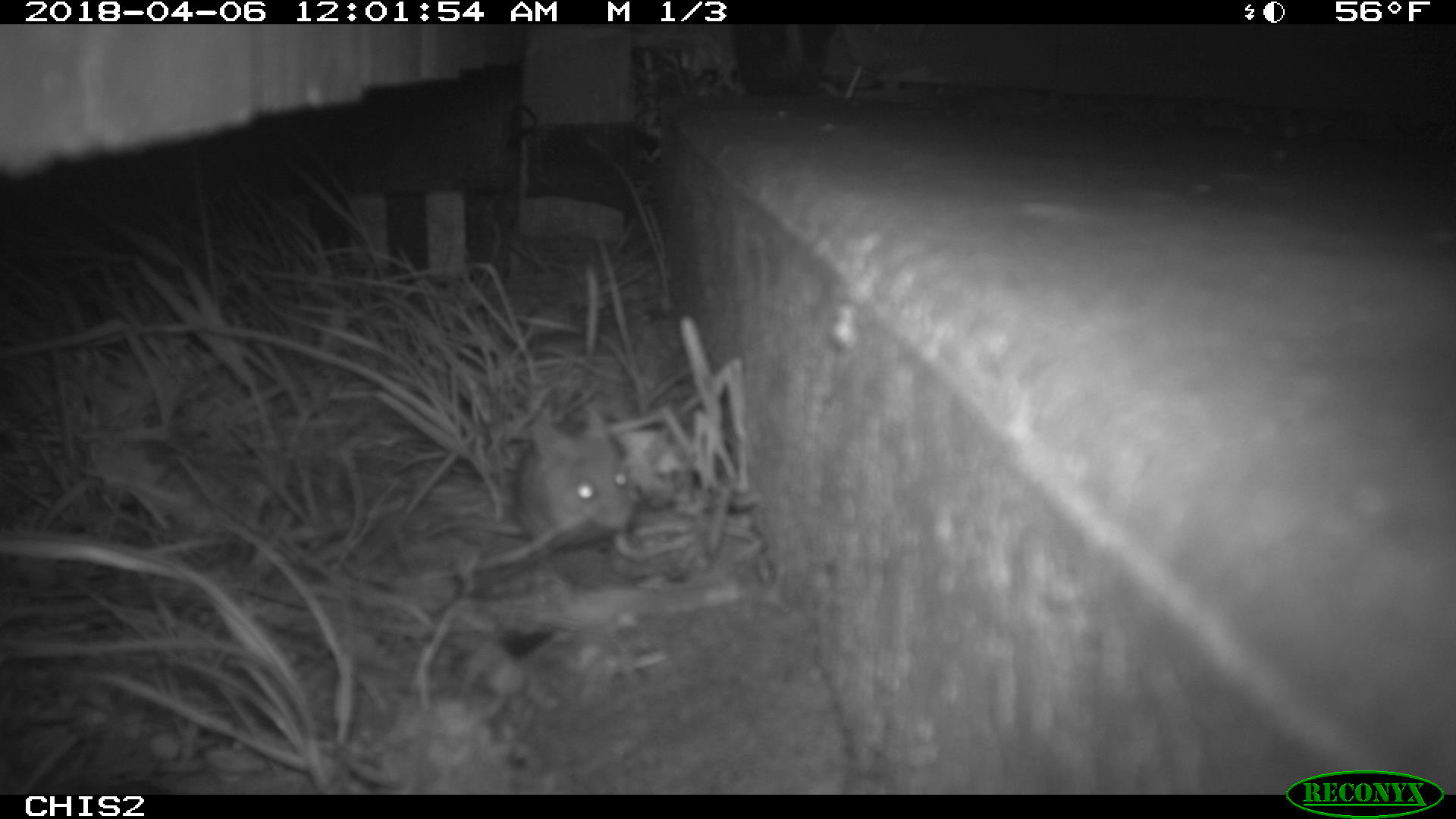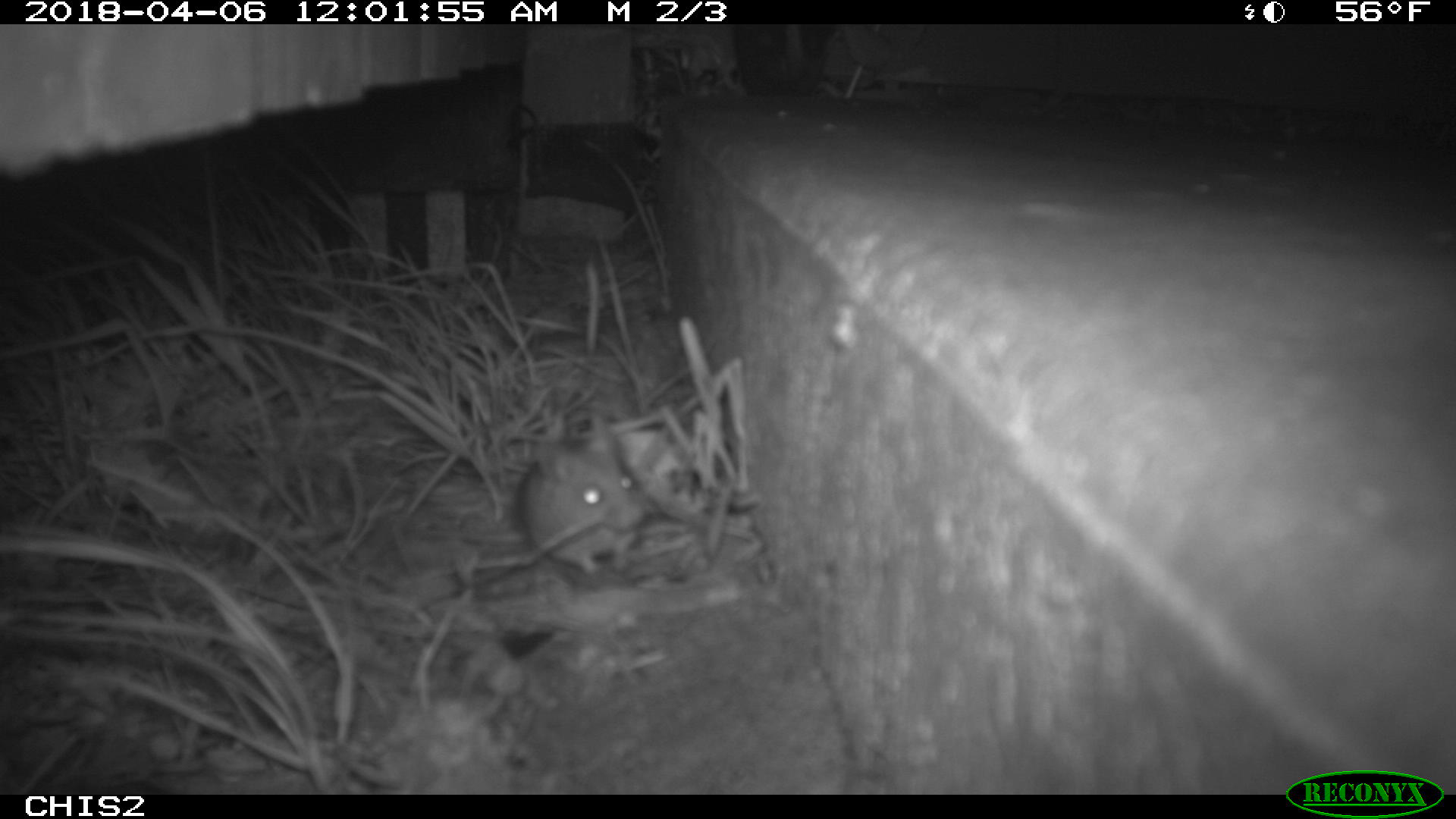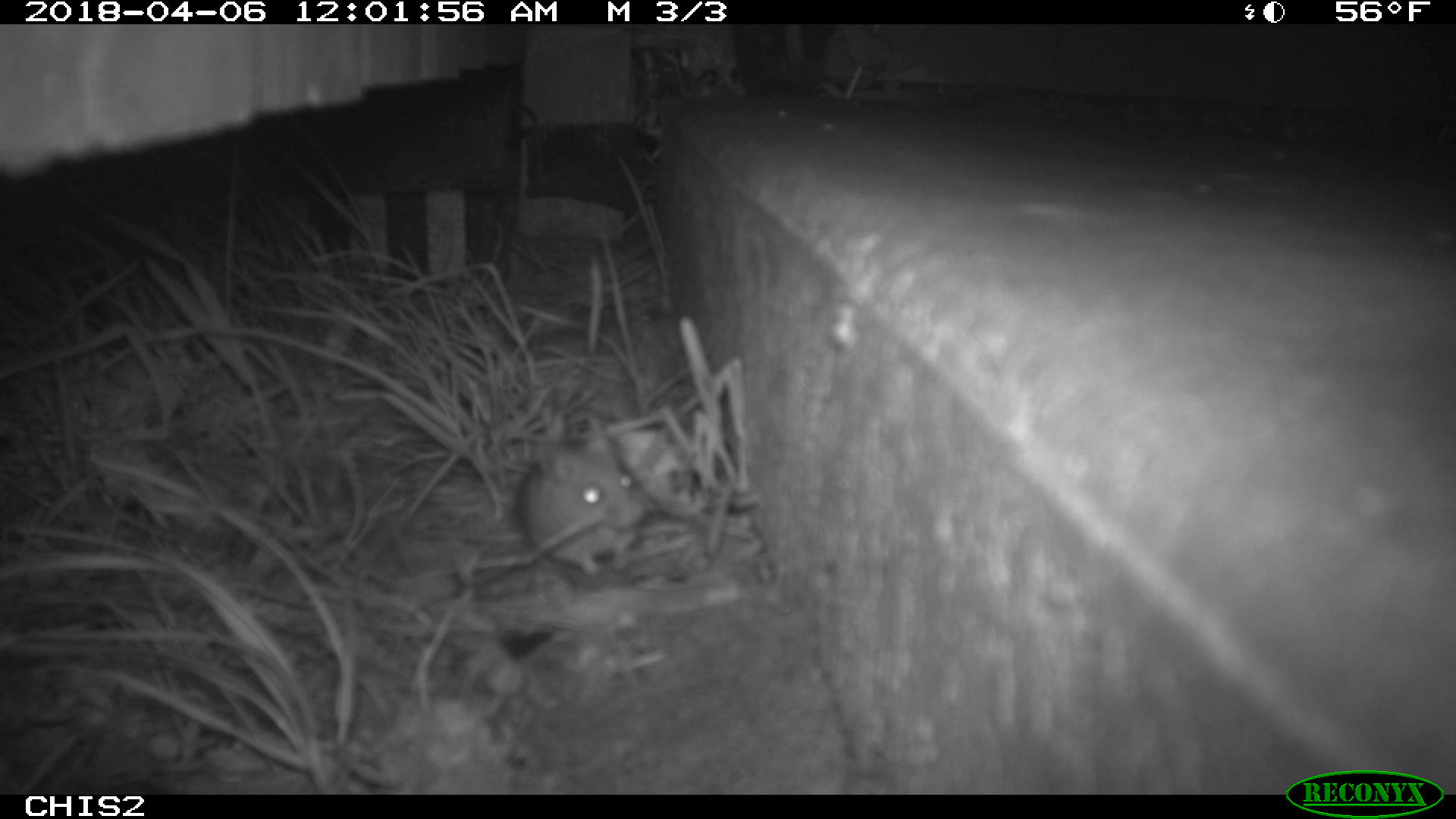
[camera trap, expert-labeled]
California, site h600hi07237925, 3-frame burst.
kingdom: Animalia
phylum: Chordata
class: Mammalia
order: Rodentia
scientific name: Rodentia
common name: rodent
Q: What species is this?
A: Rodent (Rodentia).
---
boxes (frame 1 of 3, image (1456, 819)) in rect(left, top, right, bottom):
rodent: rect(512, 400, 639, 554)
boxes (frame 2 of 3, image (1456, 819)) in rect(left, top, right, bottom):
rodent: rect(516, 413, 646, 572)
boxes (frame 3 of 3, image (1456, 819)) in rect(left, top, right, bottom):
rodent: rect(518, 413, 653, 574)